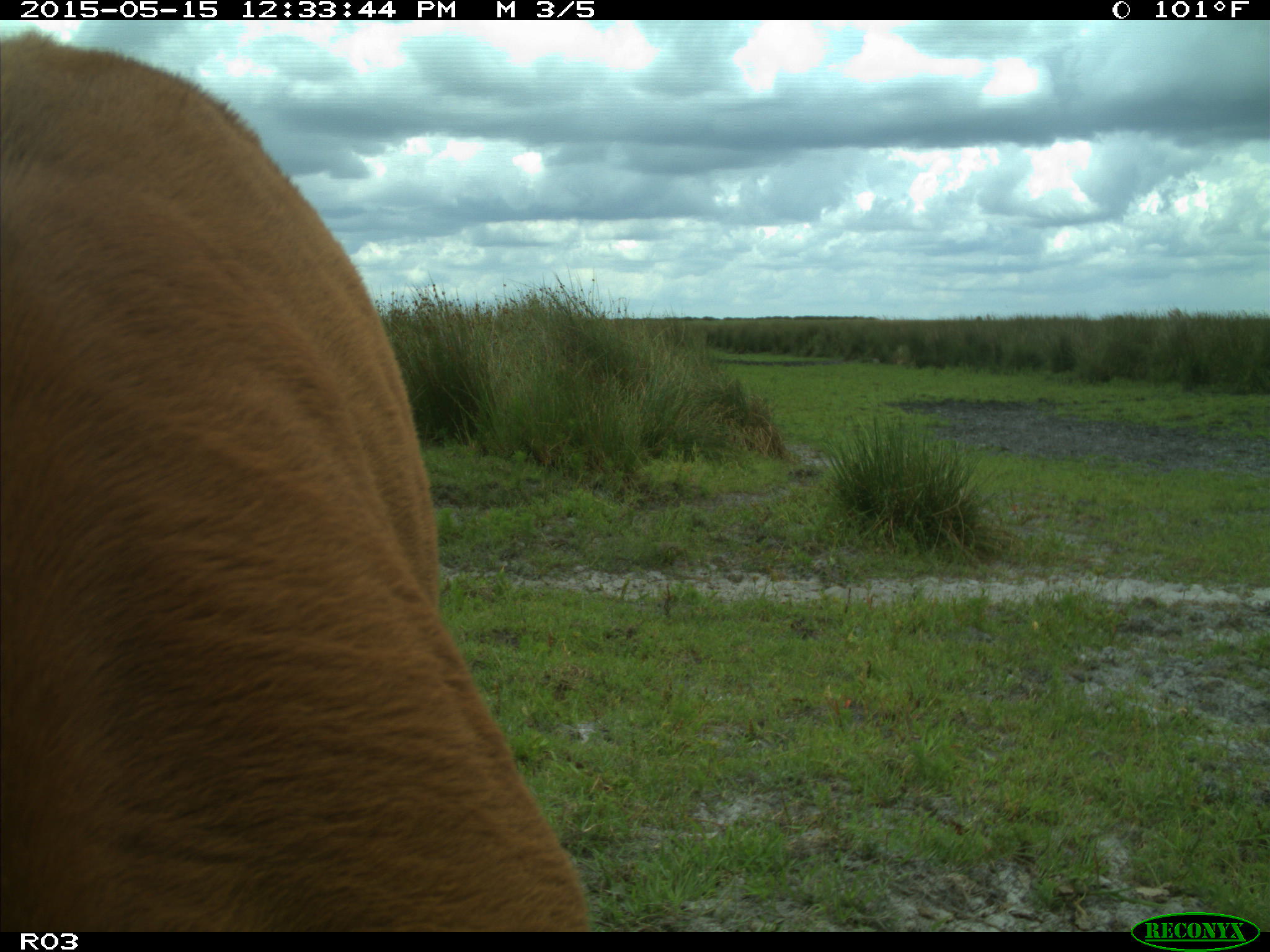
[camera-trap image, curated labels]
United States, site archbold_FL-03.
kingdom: Animalia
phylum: Chordata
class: Mammalia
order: Artiodactyla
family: Bovidae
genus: Bos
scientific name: Bos taurus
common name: domestic cow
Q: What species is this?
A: Bos taurus (domestic cow).